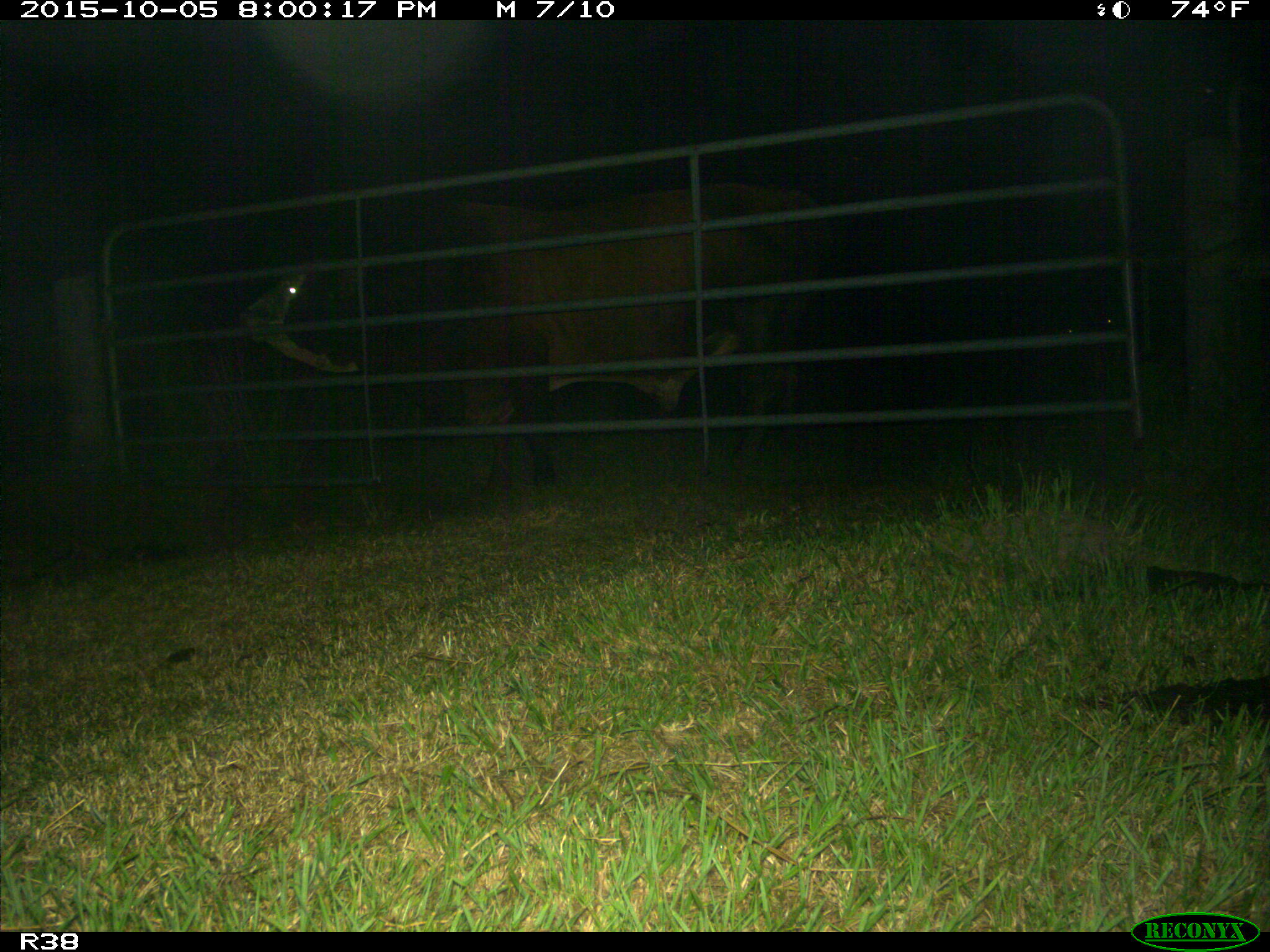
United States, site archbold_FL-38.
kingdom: Animalia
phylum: Chordata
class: Mammalia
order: Artiodactyla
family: Bovidae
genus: Bos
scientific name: Bos taurus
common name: domestic cow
Bos taurus (domestic cow).